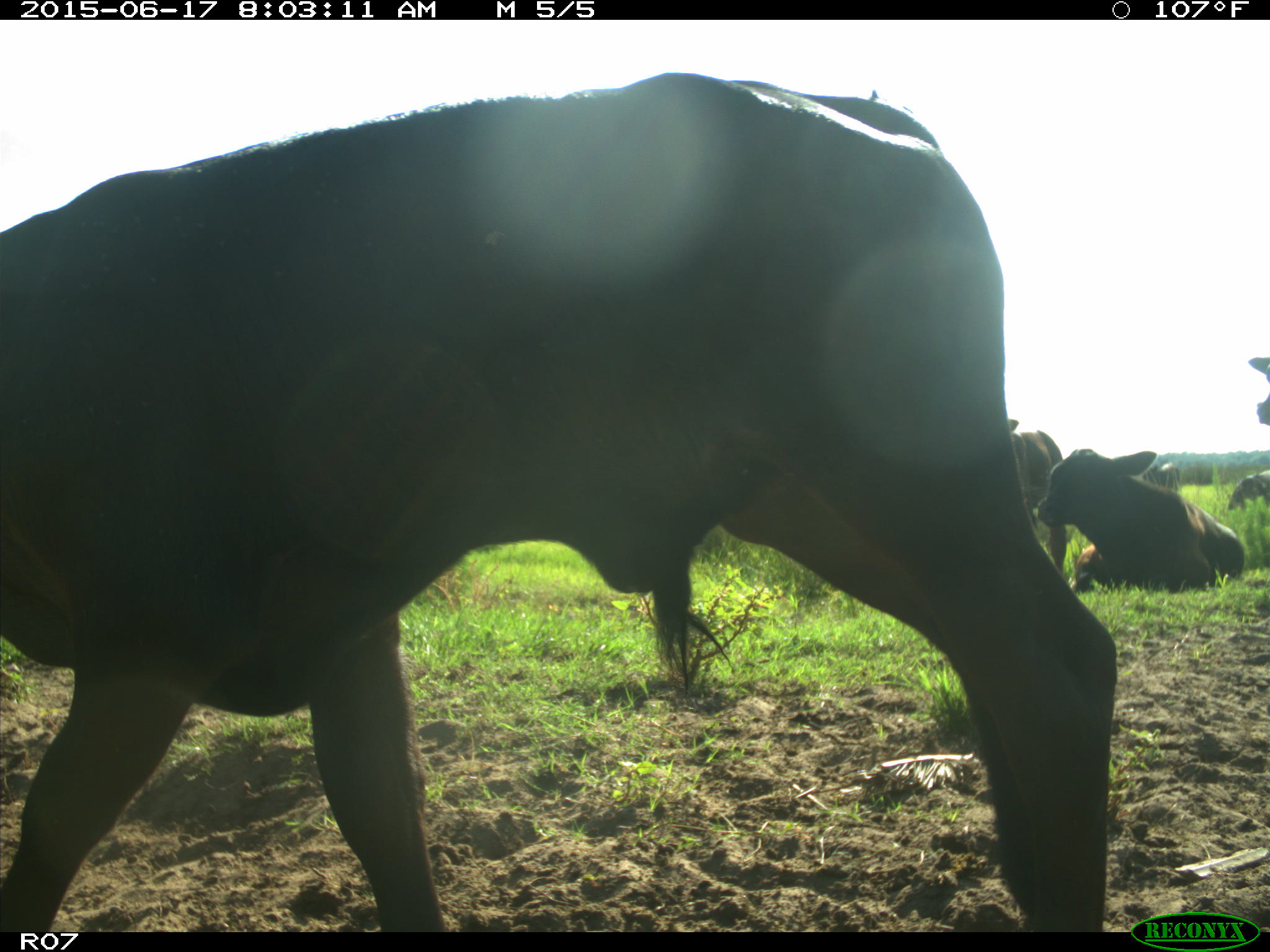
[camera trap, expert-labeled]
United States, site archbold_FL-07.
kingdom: Animalia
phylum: Chordata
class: Mammalia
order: Artiodactyla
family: Bovidae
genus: Bos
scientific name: Bos taurus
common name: domestic cow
Bos taurus (domestic cow).